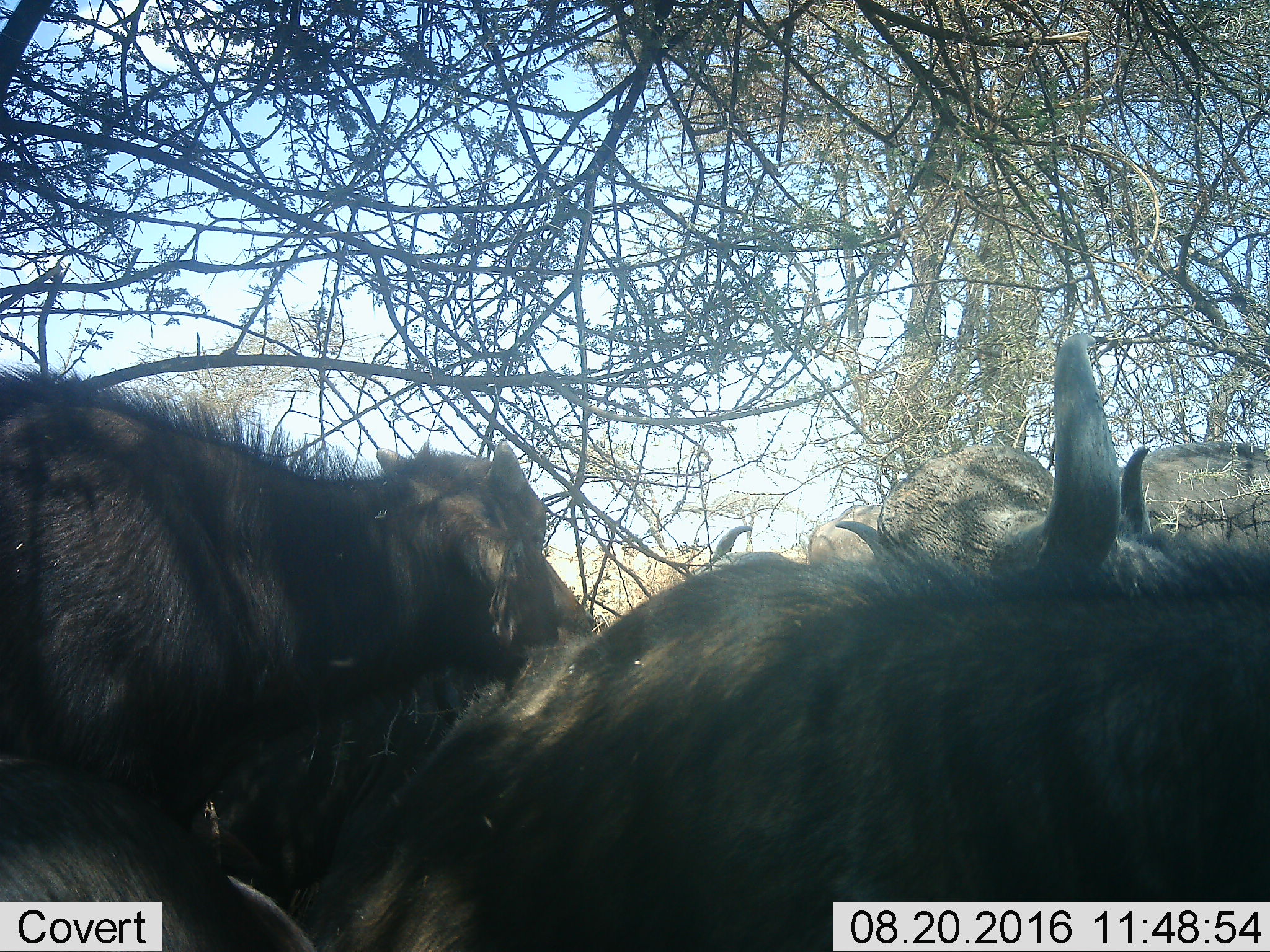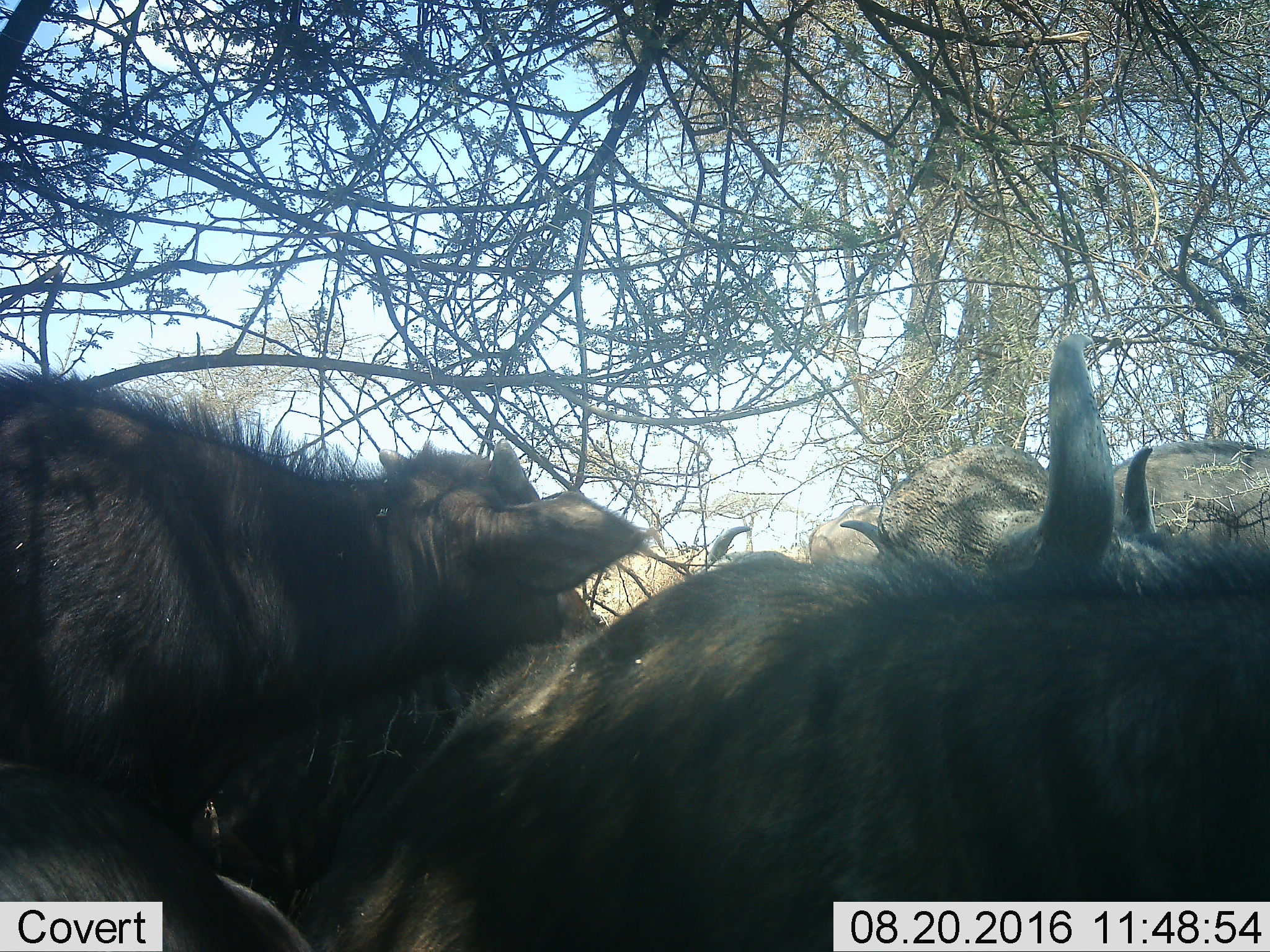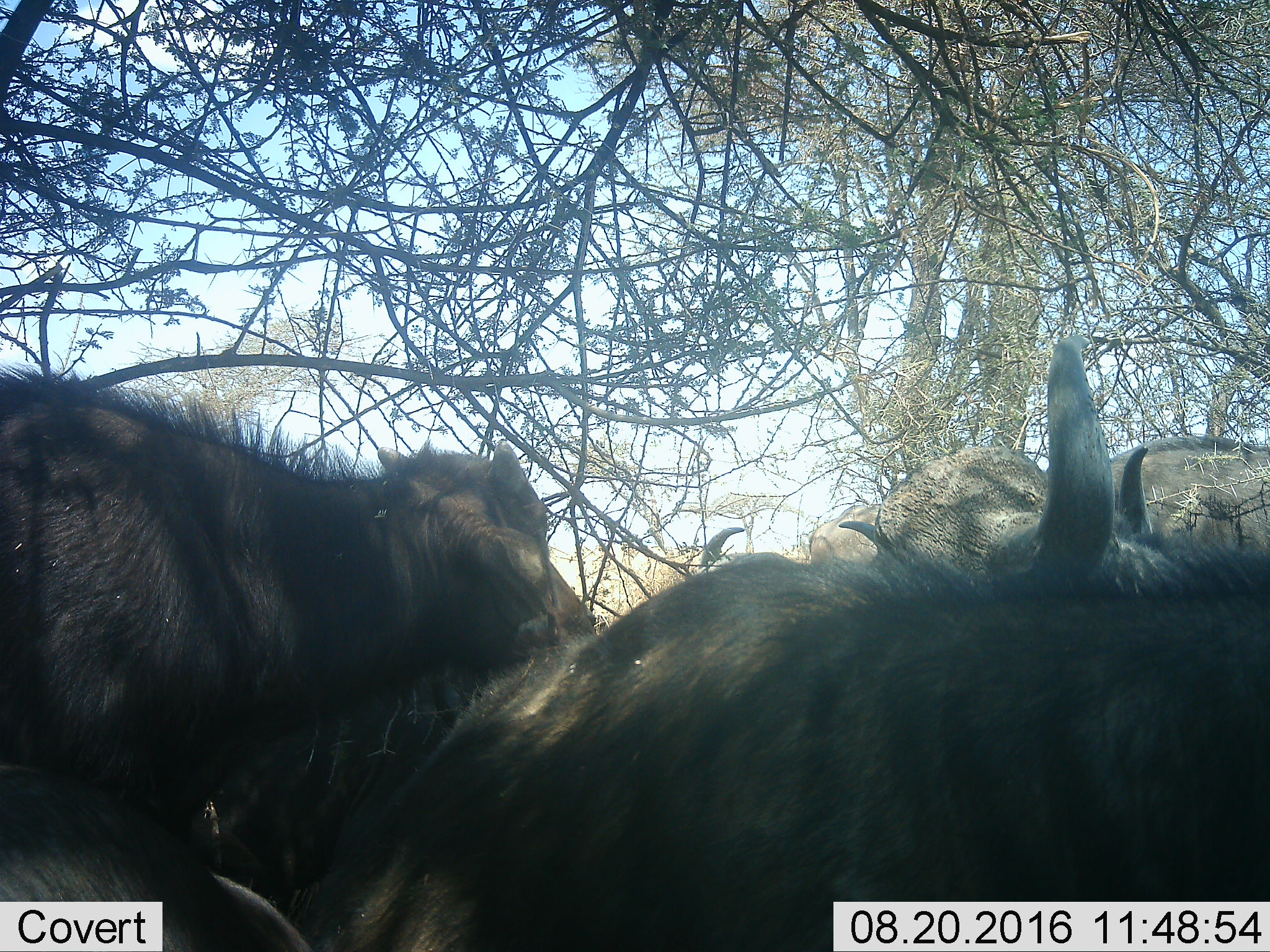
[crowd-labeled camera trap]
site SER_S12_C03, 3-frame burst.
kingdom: Animalia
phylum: Chordata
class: Mammalia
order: Artiodactyla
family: Bovidae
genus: Syncerus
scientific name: Syncerus caffer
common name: african buffalo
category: buffalo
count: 4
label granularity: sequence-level